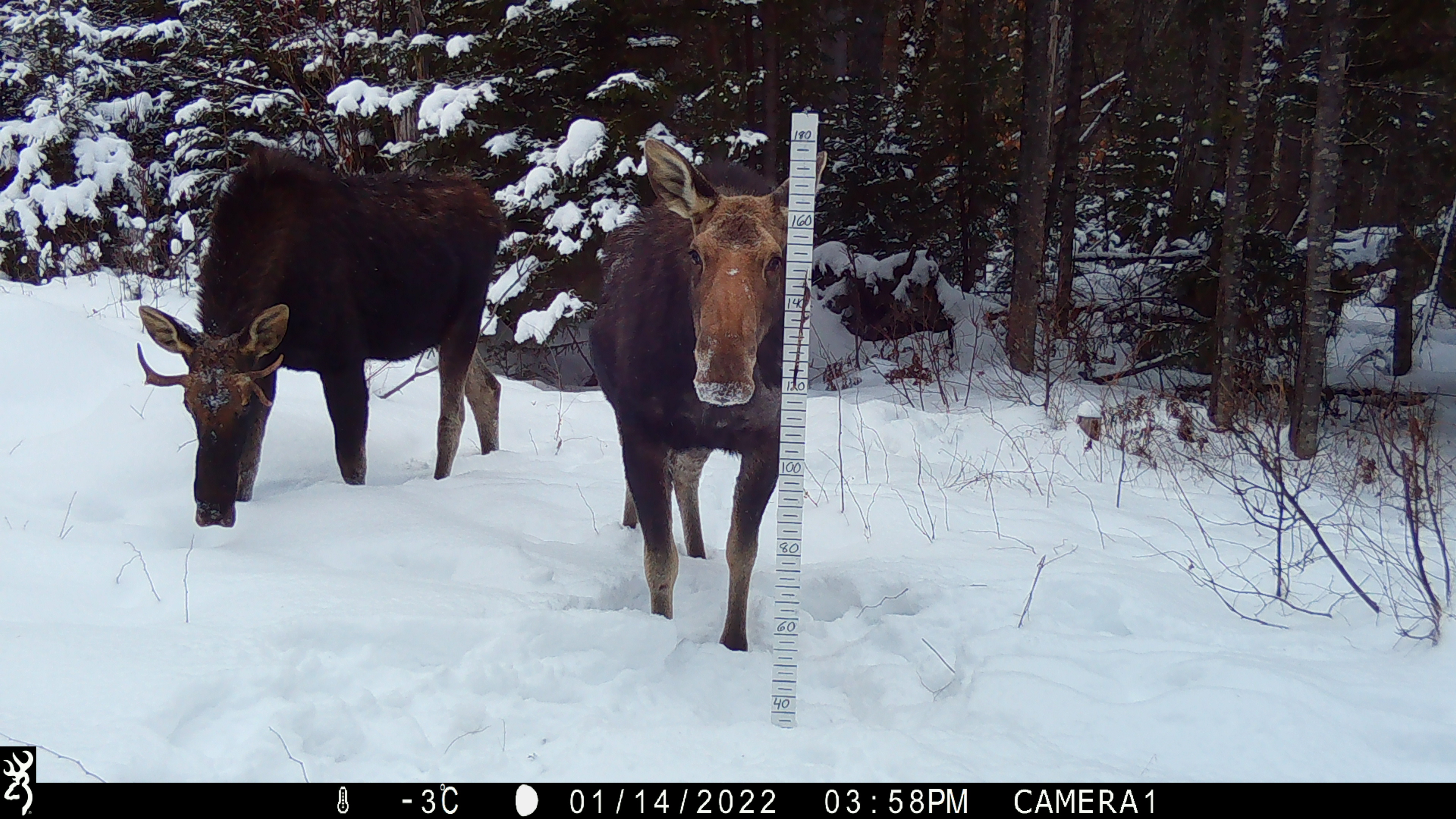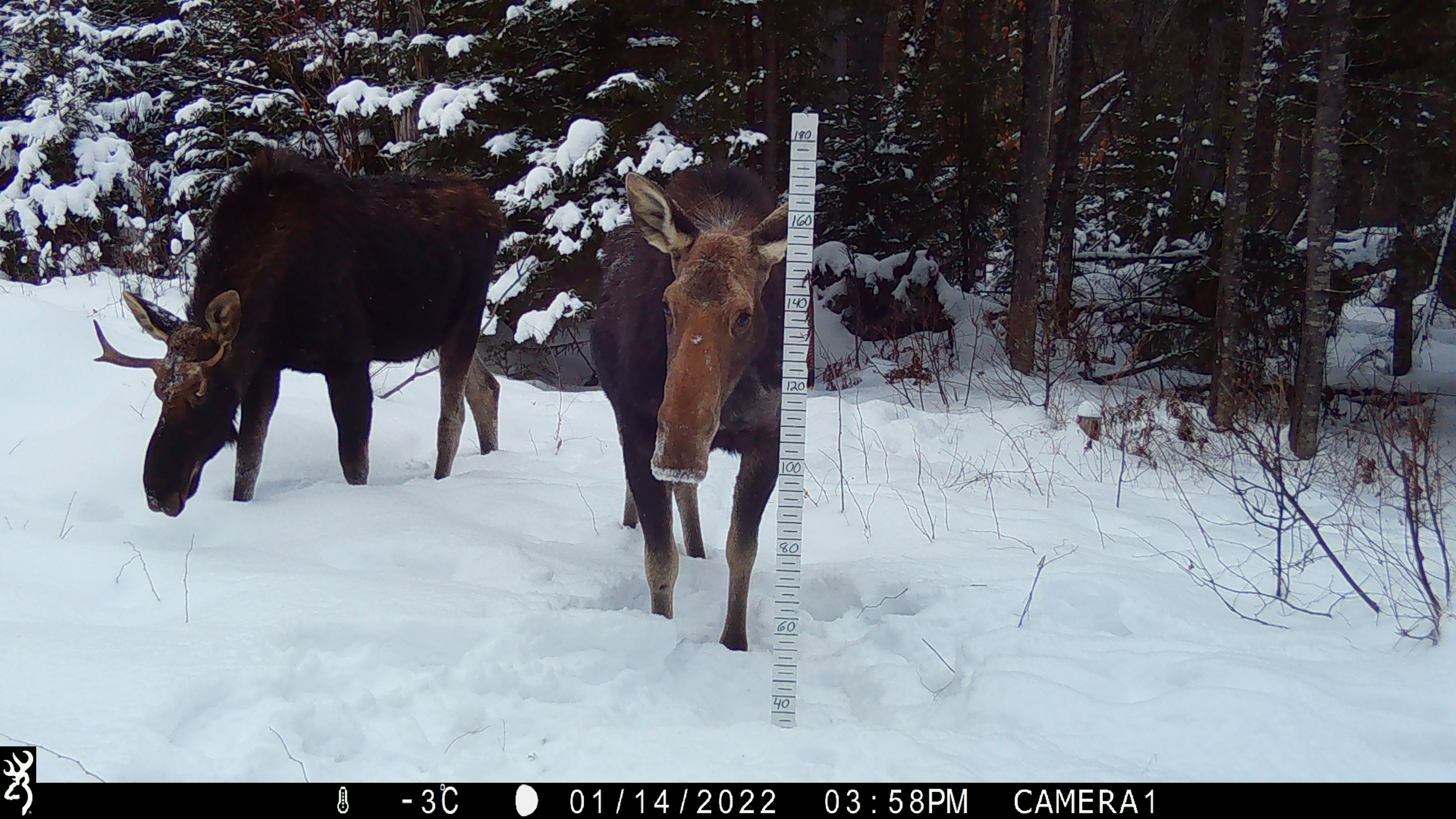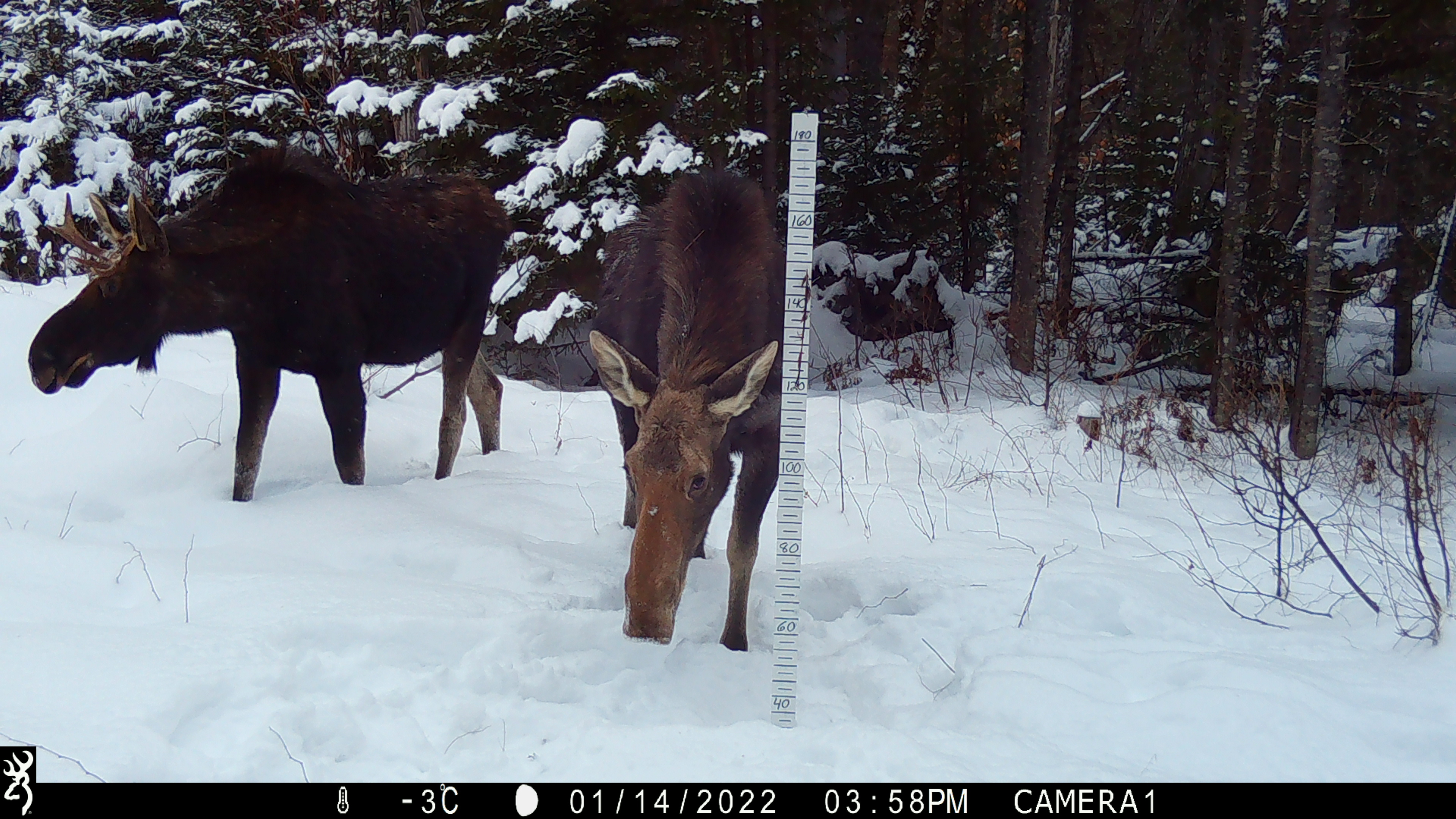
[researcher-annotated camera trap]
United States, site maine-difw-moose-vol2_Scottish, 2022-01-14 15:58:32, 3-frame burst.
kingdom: Animalia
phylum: Chordata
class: Mammalia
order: Artiodactyla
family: Cervidae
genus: Alces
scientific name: Alces alces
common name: moose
Moose (Alces alces).